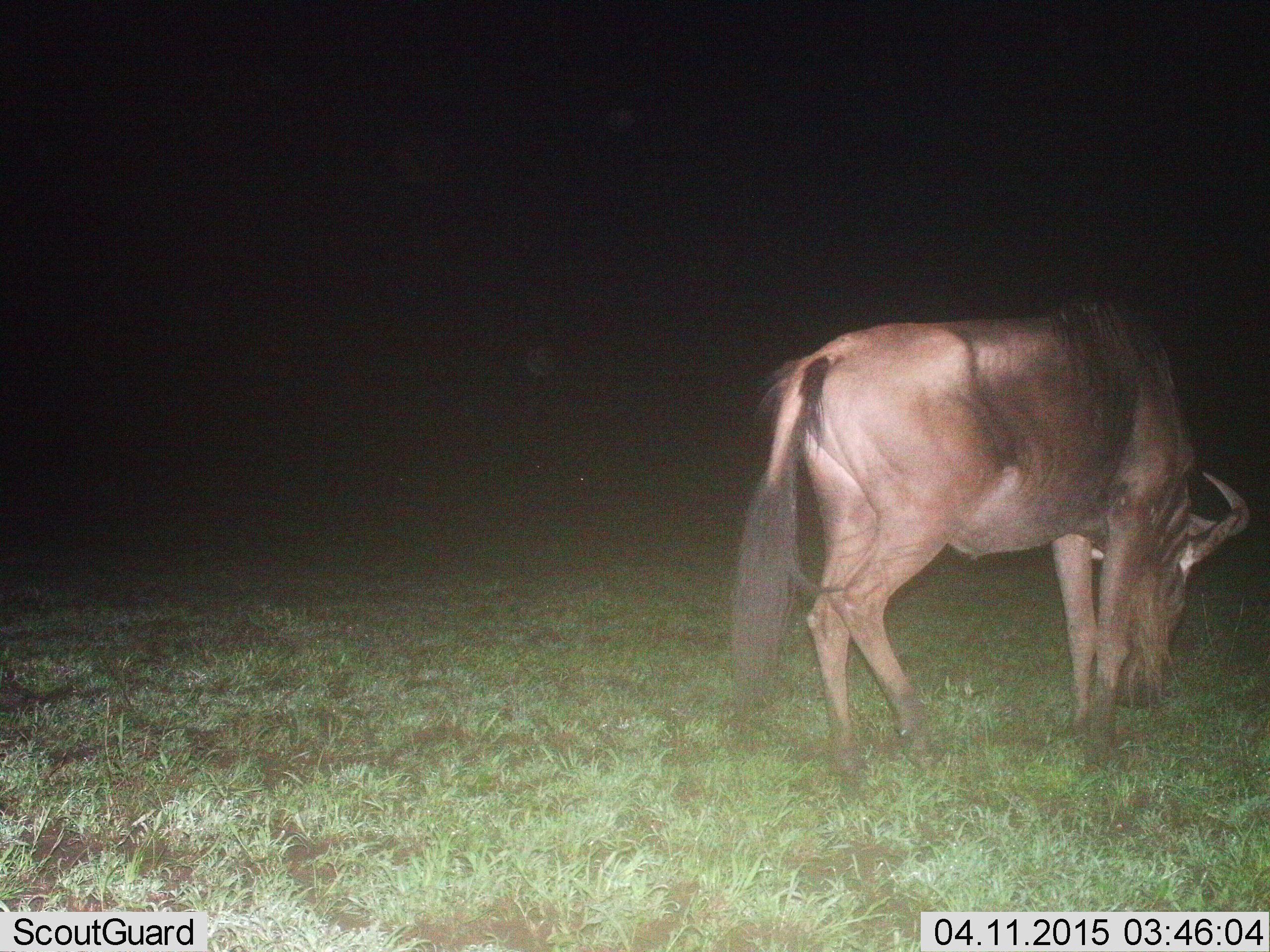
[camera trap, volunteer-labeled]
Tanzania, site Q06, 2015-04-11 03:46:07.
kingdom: Animalia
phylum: Chordata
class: Mammalia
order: Artiodactyla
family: Bovidae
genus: Connochaetes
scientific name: Connochaetes taurinus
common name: blue wildebeest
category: wildebeest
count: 1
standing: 10%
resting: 0%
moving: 0%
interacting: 0%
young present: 0%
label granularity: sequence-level